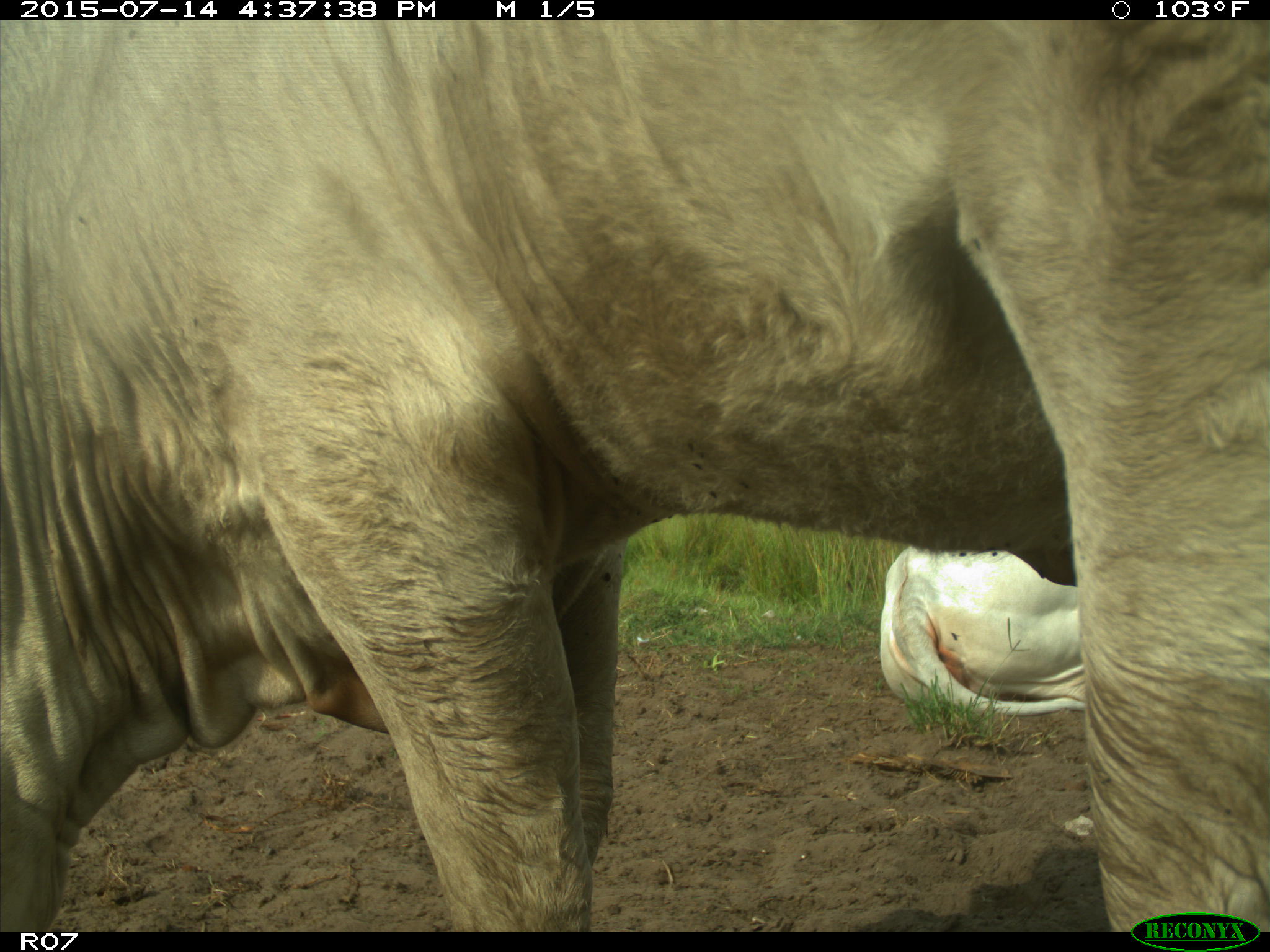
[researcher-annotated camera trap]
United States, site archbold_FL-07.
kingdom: Animalia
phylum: Chordata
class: Mammalia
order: Artiodactyla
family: Bovidae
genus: Bos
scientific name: Bos taurus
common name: domestic cow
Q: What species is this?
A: Bos taurus (domestic cow).